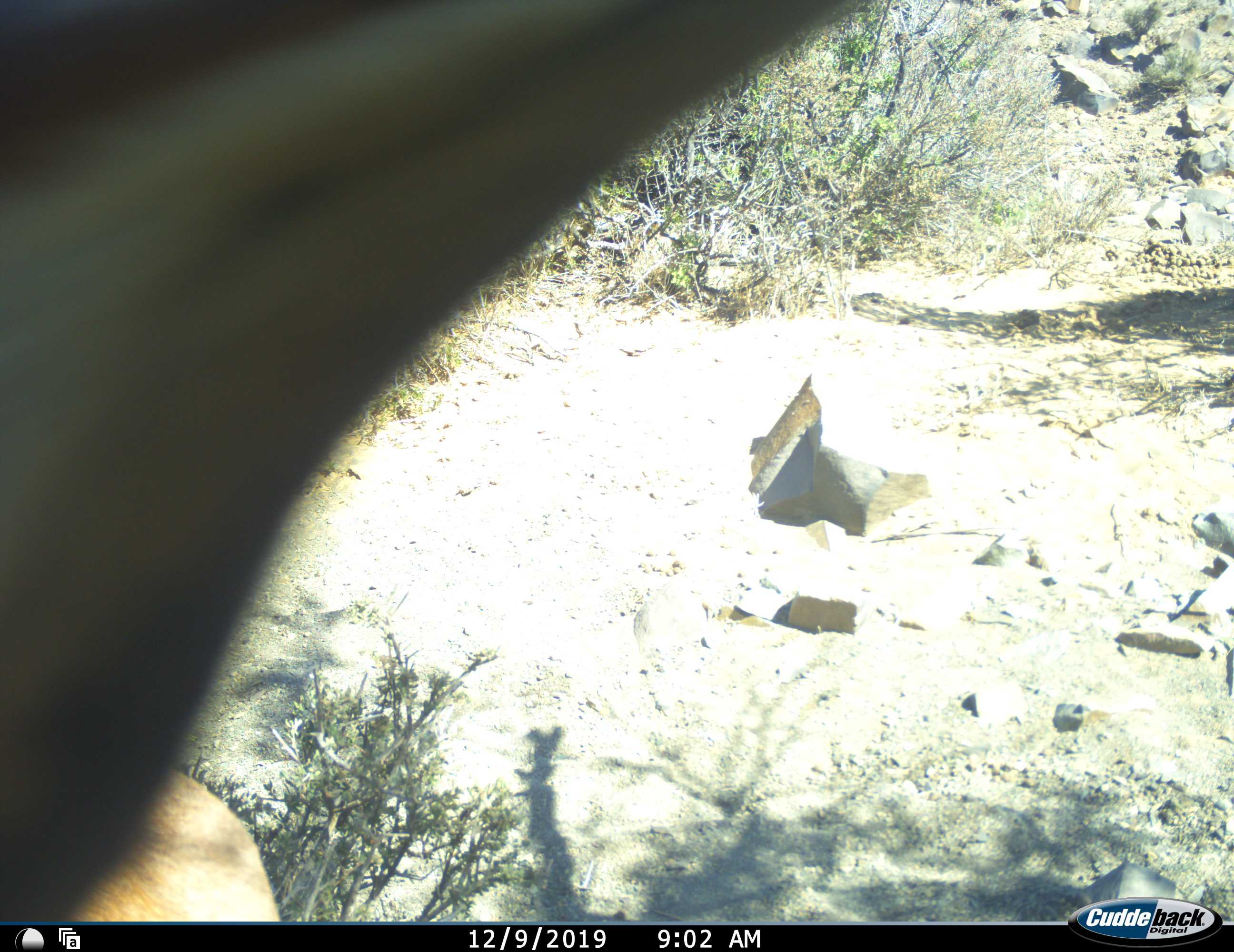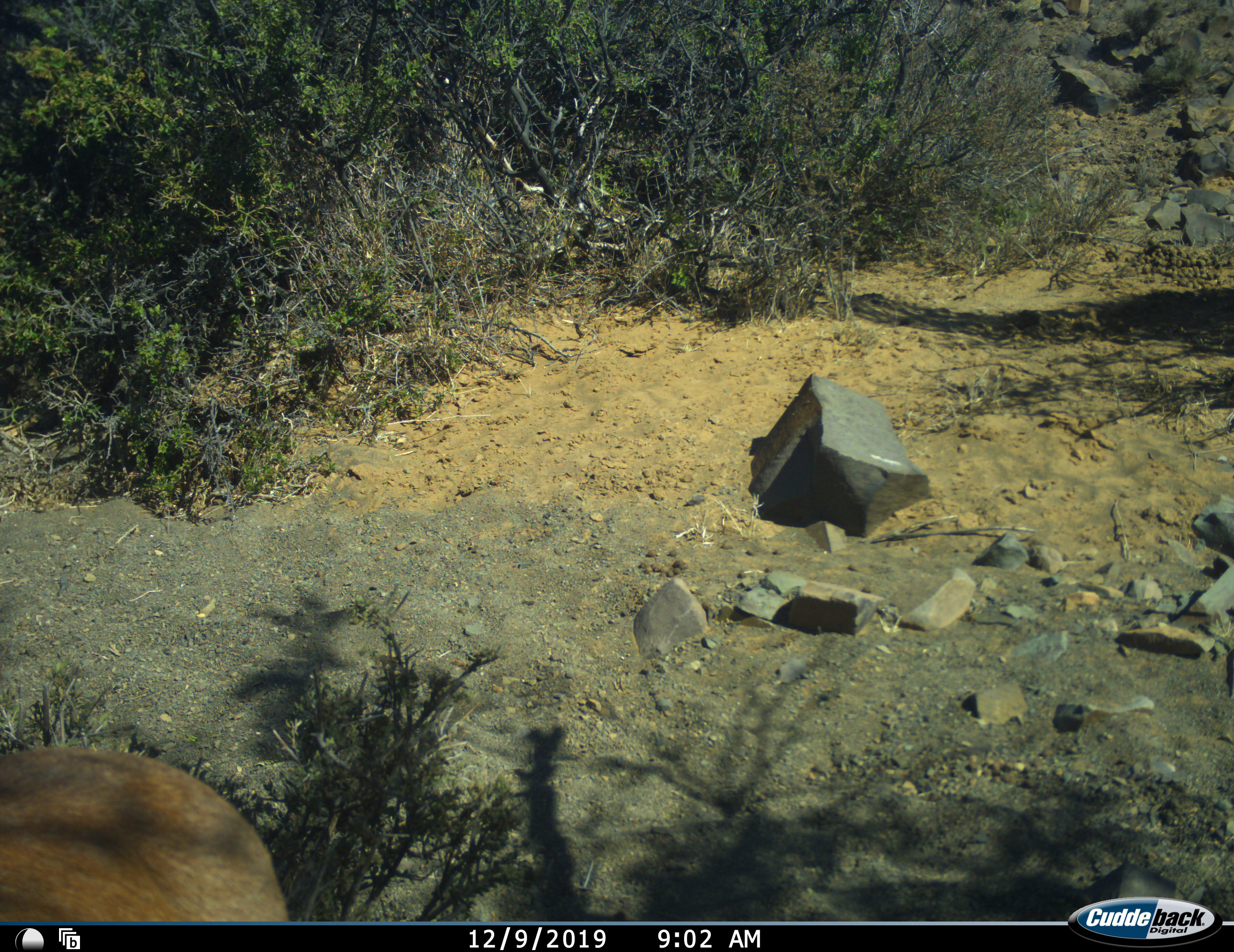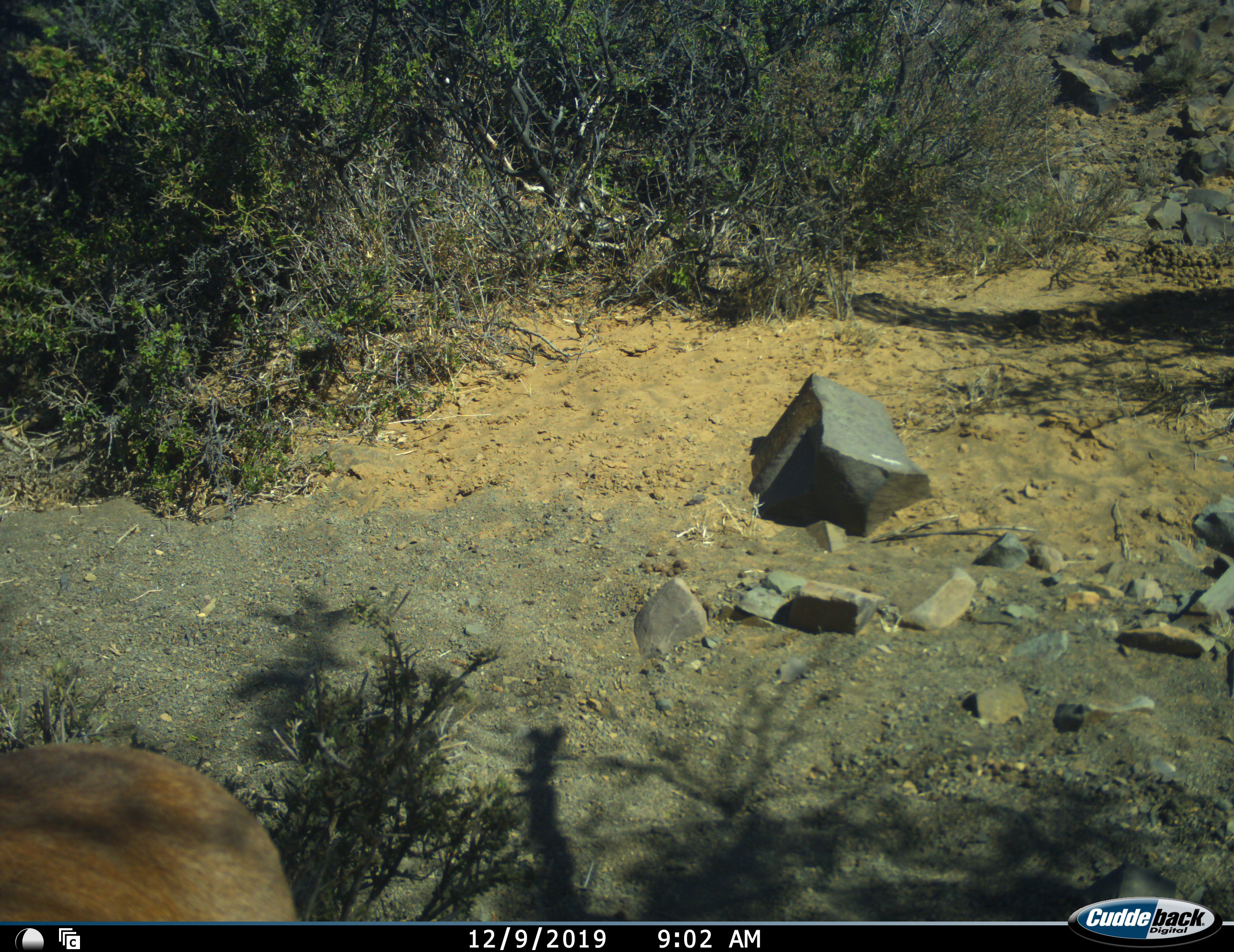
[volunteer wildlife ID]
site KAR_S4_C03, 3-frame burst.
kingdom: Animalia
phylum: Chordata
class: Mammalia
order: Artiodactyla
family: Bovidae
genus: Antidorcas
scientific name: Antidorcas marsupialis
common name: springbok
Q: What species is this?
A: Springbok (Antidorcas marsupialis).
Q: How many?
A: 1.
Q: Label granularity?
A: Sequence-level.